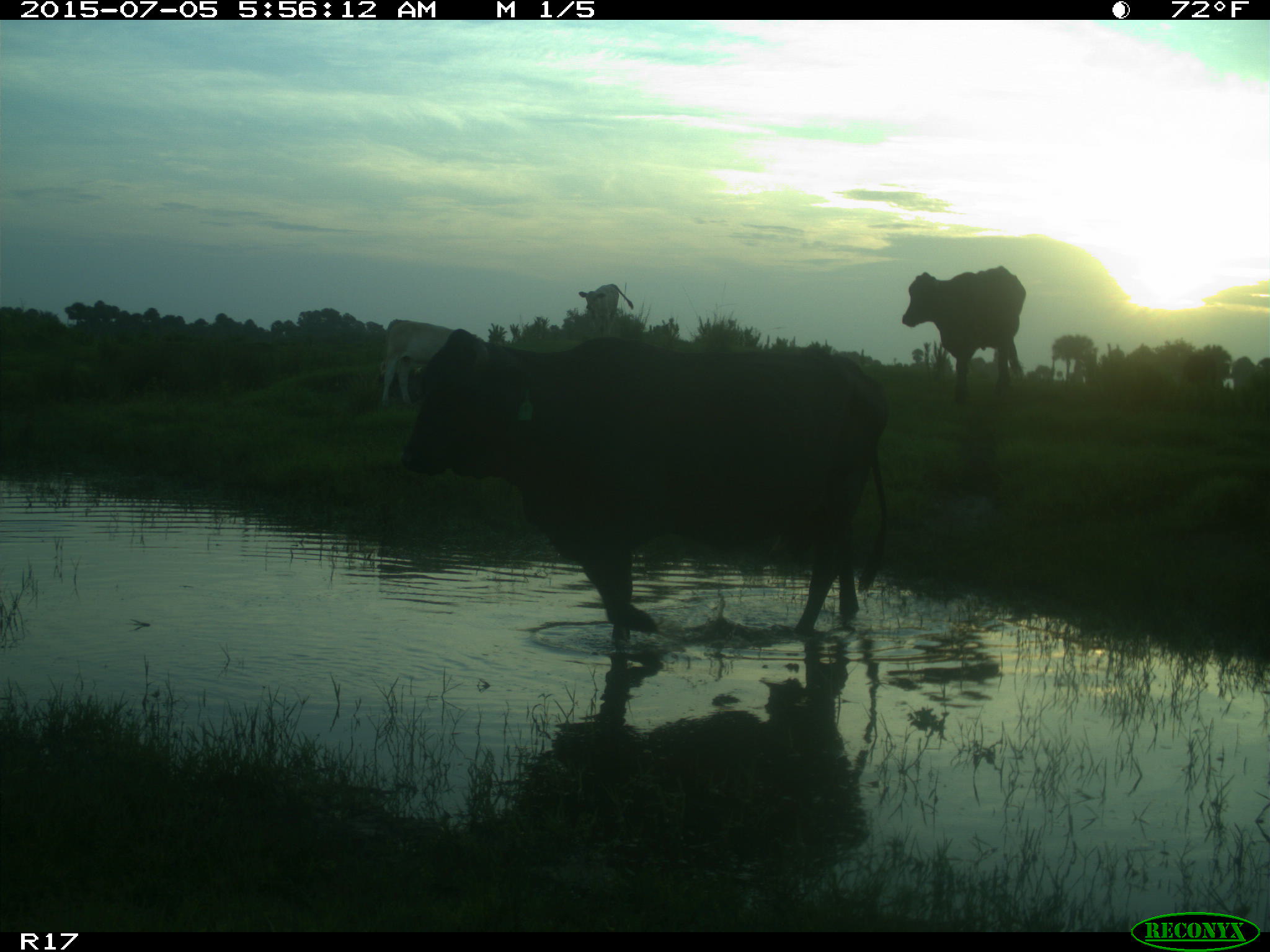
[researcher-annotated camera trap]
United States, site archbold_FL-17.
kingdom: Animalia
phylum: Chordata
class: Mammalia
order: Artiodactyla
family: Bovidae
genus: Bos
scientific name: Bos taurus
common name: domestic cow